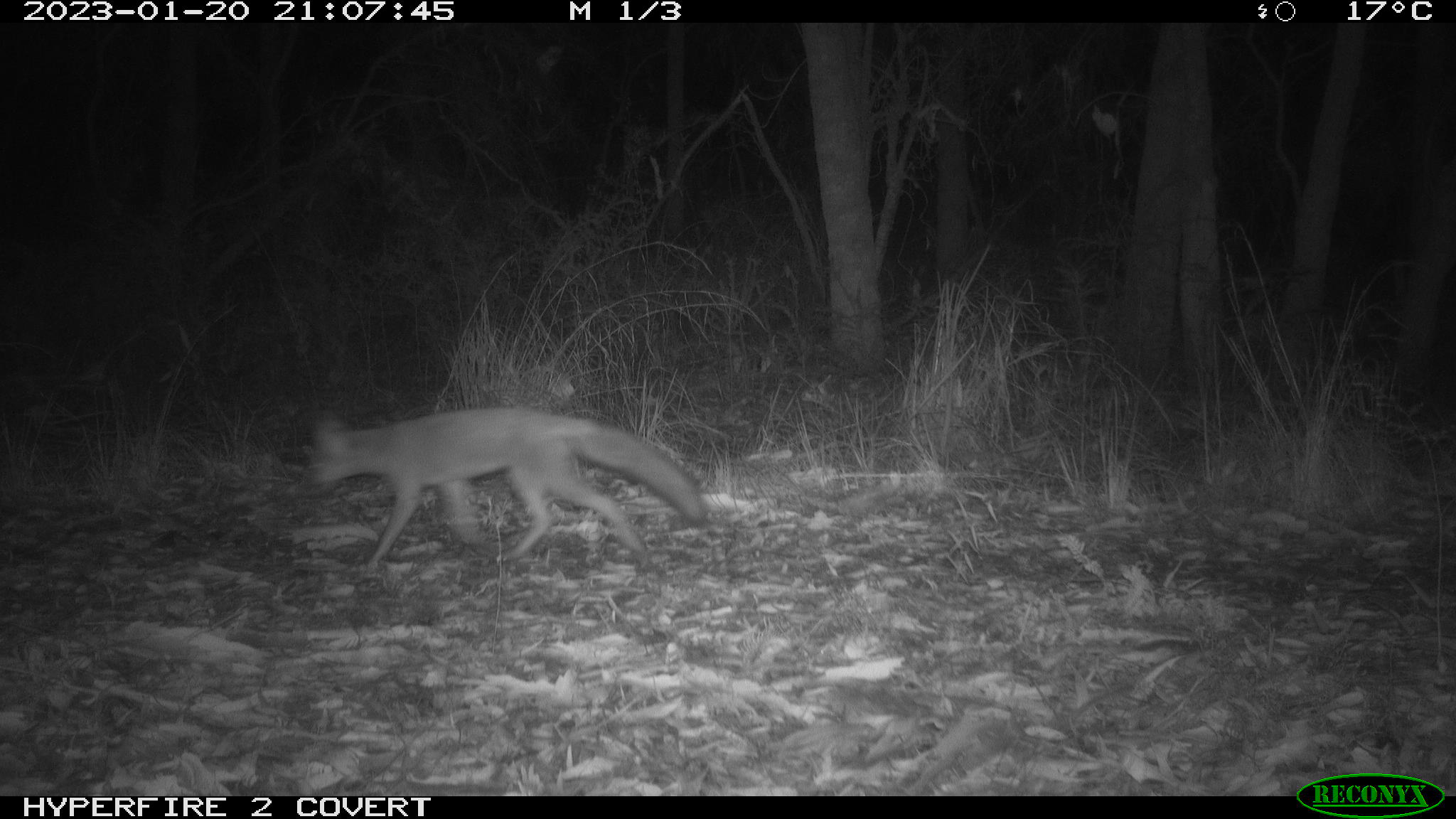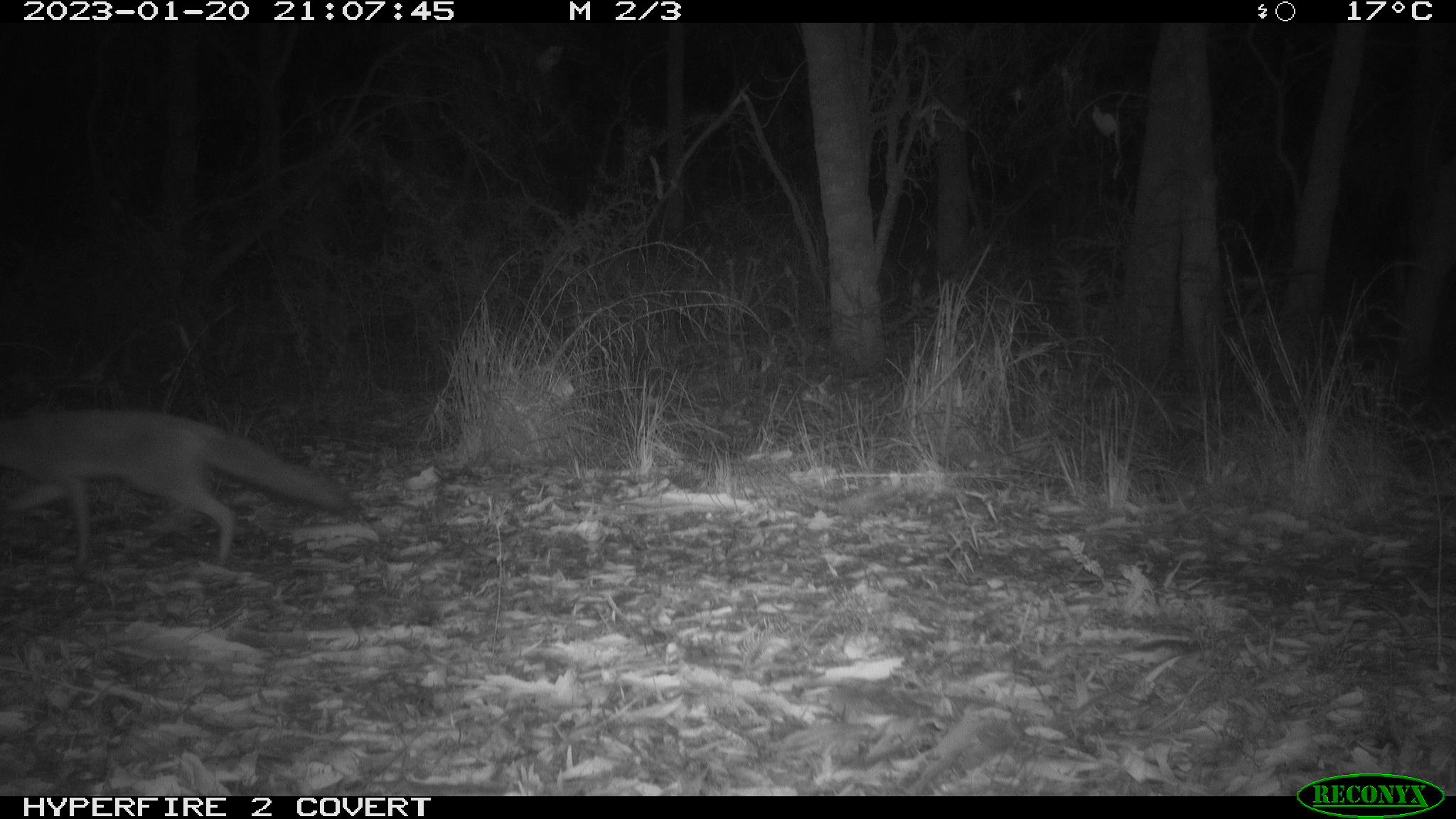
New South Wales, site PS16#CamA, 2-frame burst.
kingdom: Animalia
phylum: Chordata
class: Mammalia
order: Carnivora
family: Canidae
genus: Vulpes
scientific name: Vulpes vulpes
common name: red fox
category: fox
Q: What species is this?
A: Fox (red fox) (Vulpes vulpes).